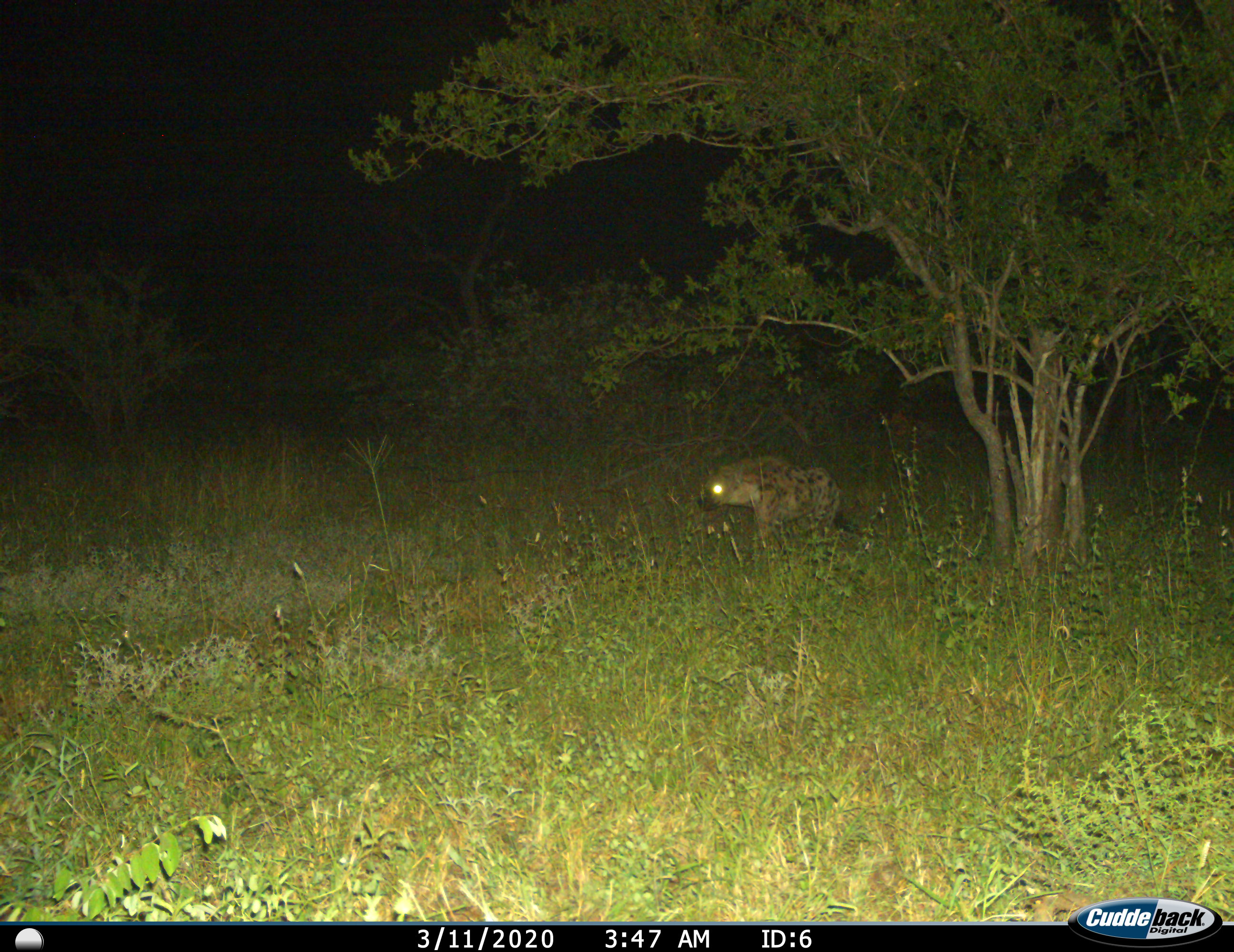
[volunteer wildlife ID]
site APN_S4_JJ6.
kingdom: Animalia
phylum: Chordata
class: Mammalia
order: Carnivora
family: Hyaenidae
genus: Crocuta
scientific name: Crocuta crocuta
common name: spotted hyena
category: hyenaspotted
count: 1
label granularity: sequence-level